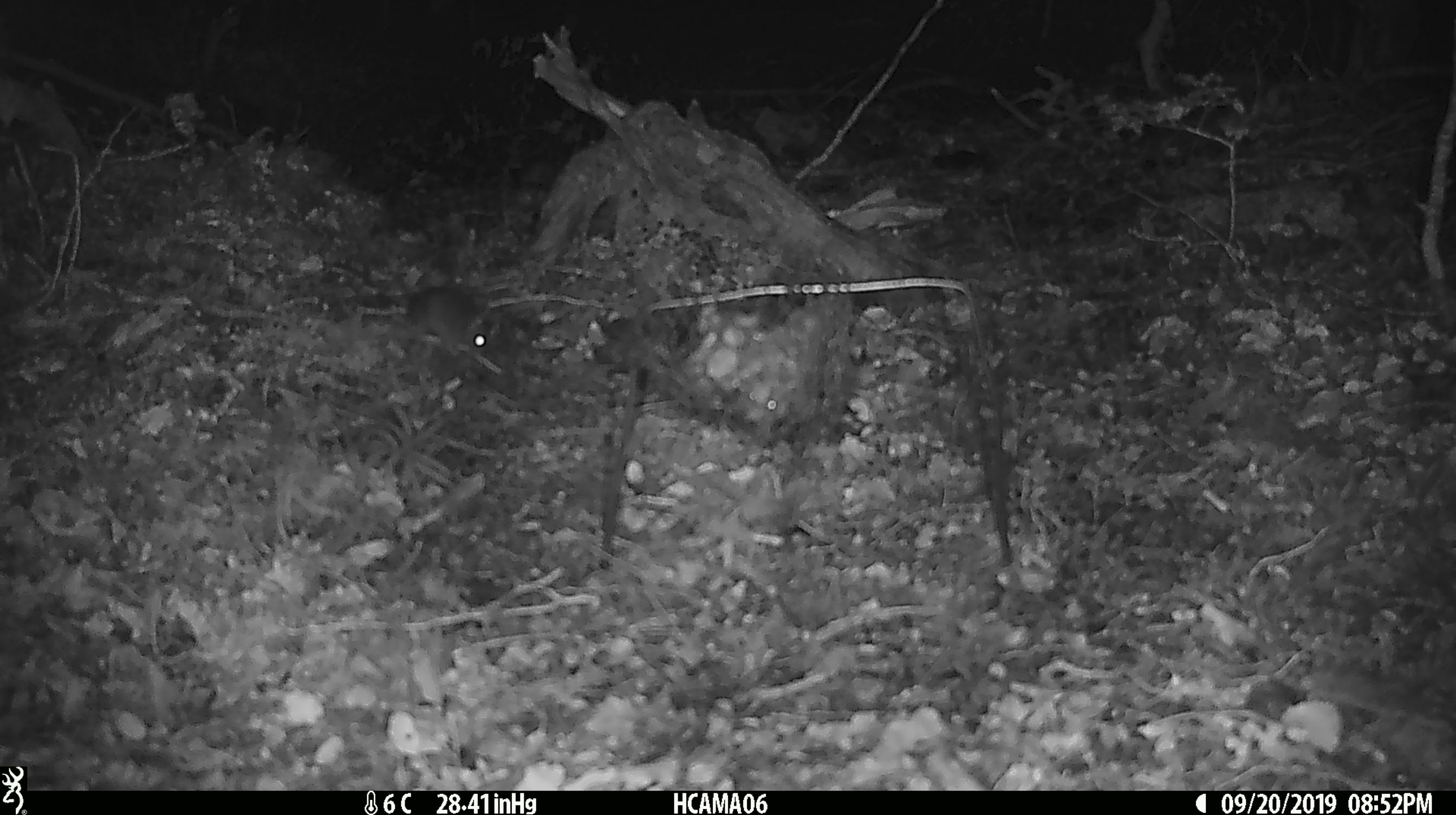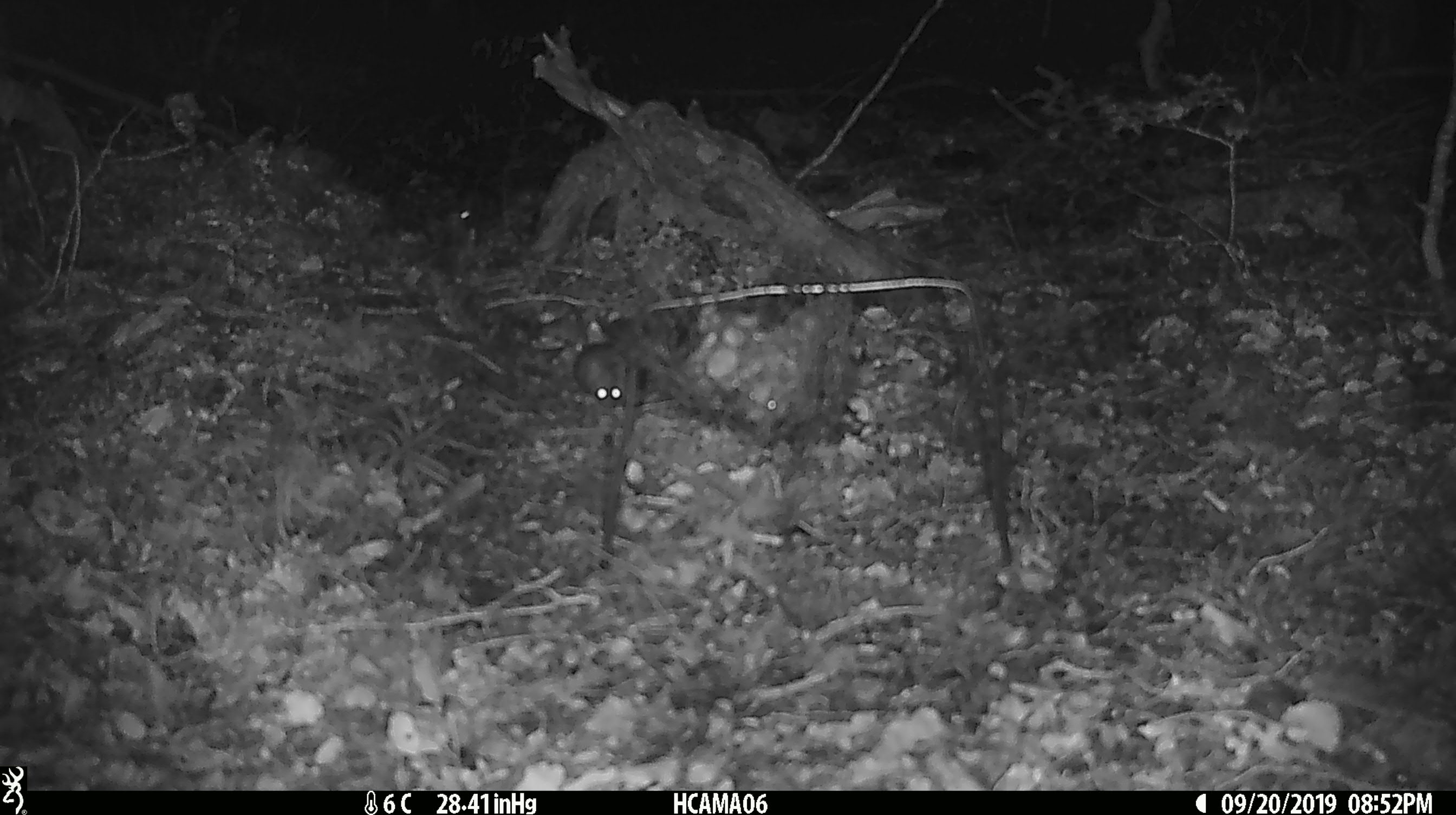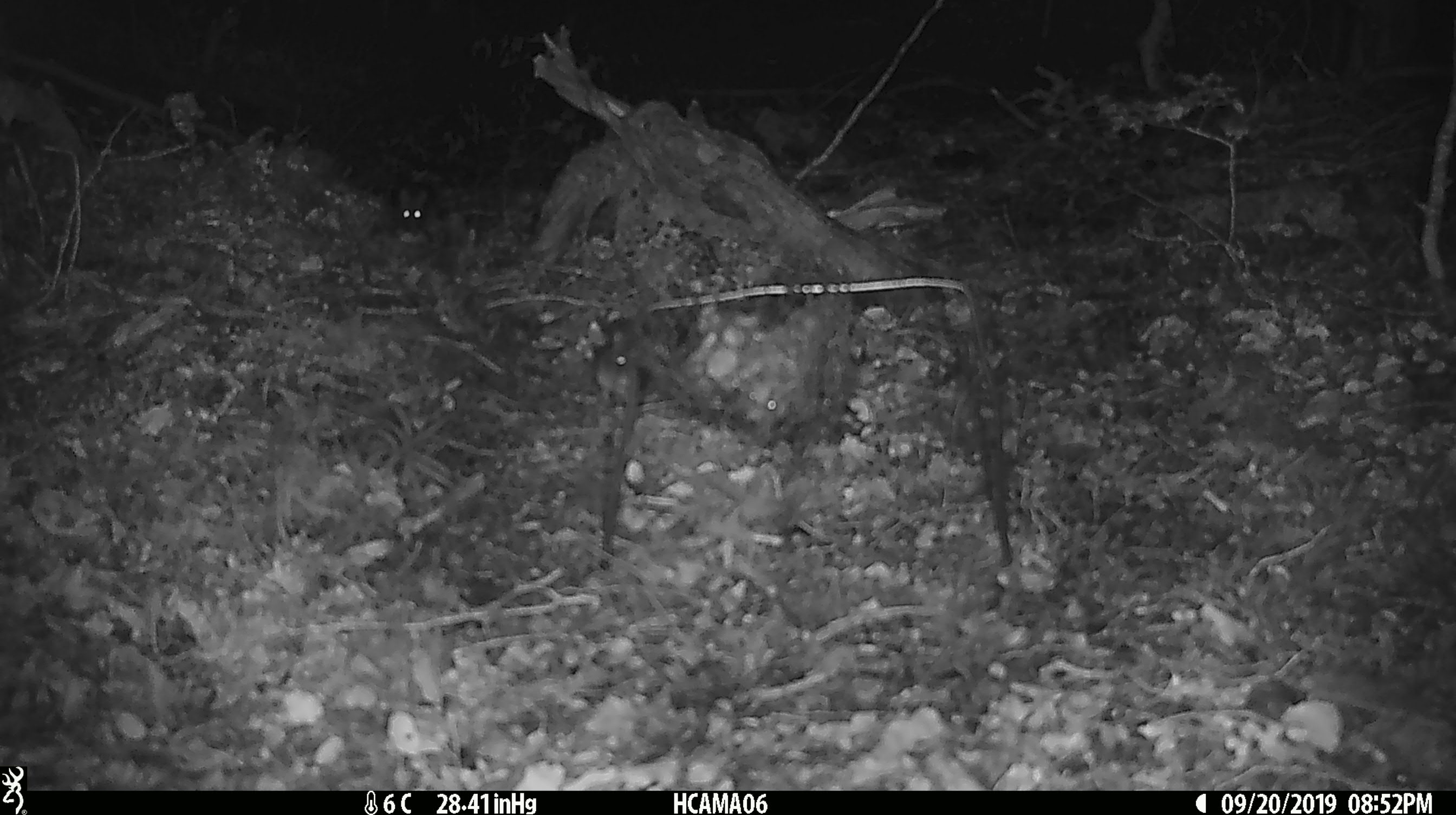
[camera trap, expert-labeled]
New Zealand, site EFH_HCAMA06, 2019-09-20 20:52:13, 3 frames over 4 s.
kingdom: Animalia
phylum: Chordata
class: Mammalia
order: Rodentia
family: Muridae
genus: Rattus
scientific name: Rattus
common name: rat